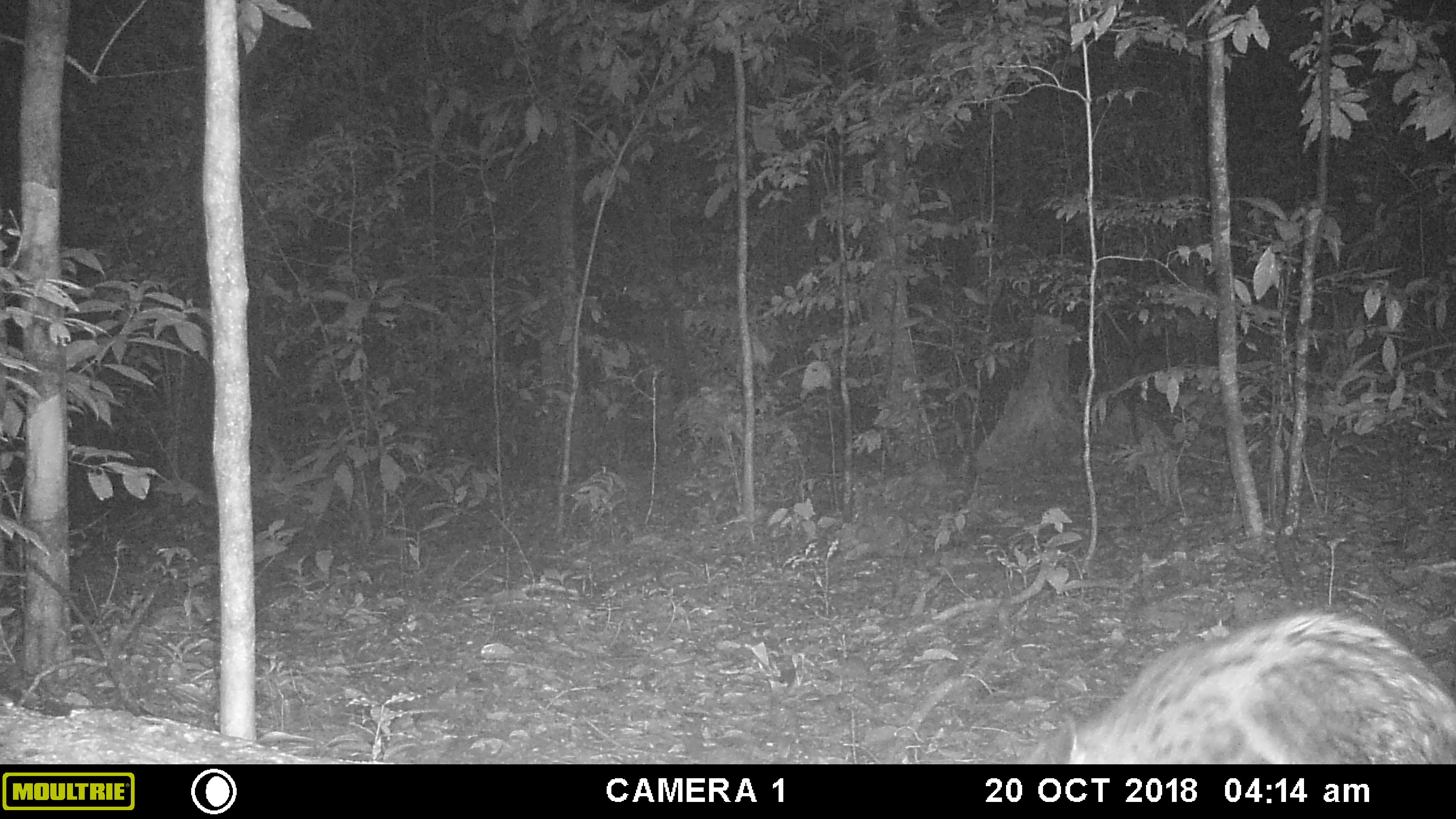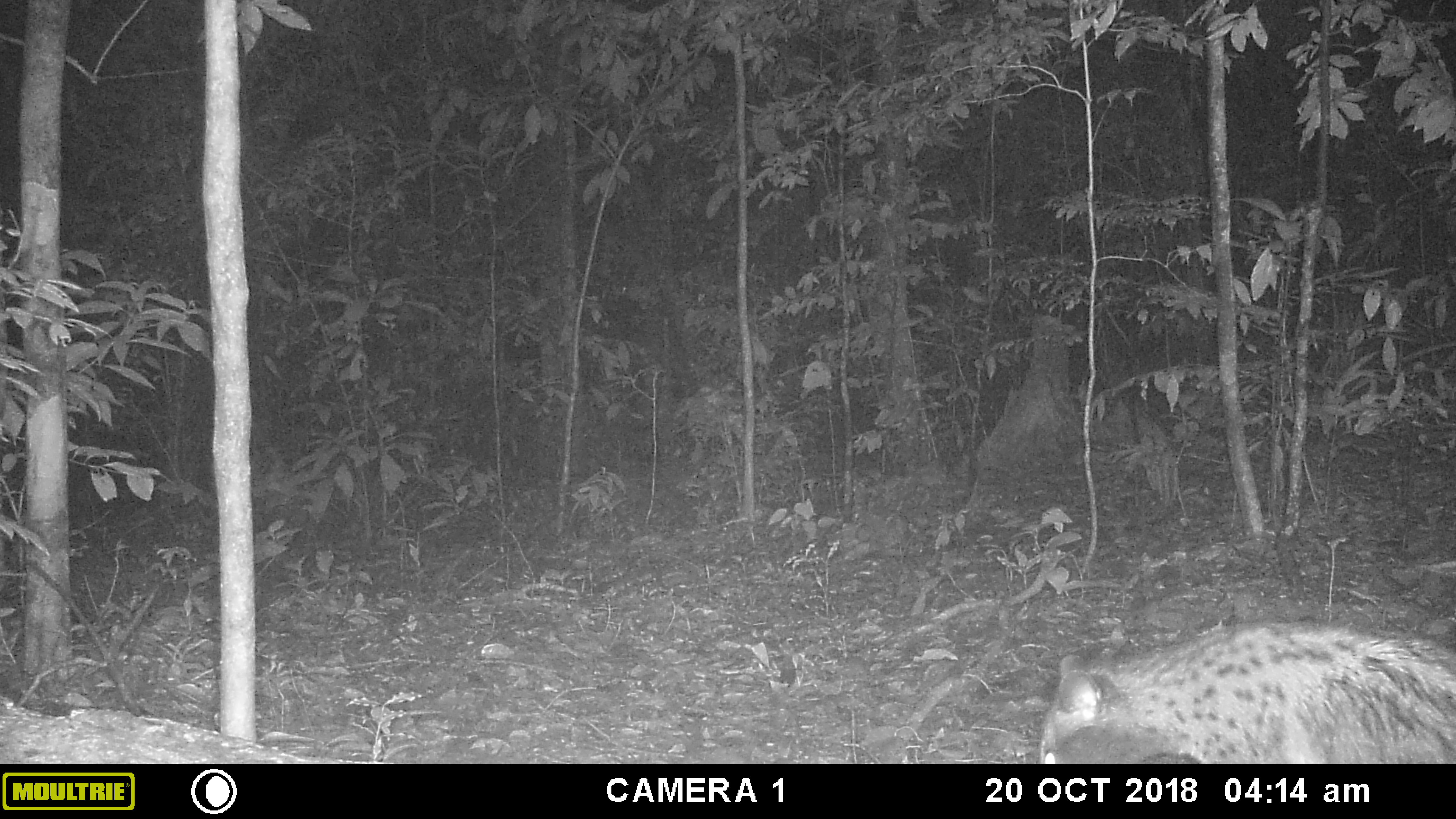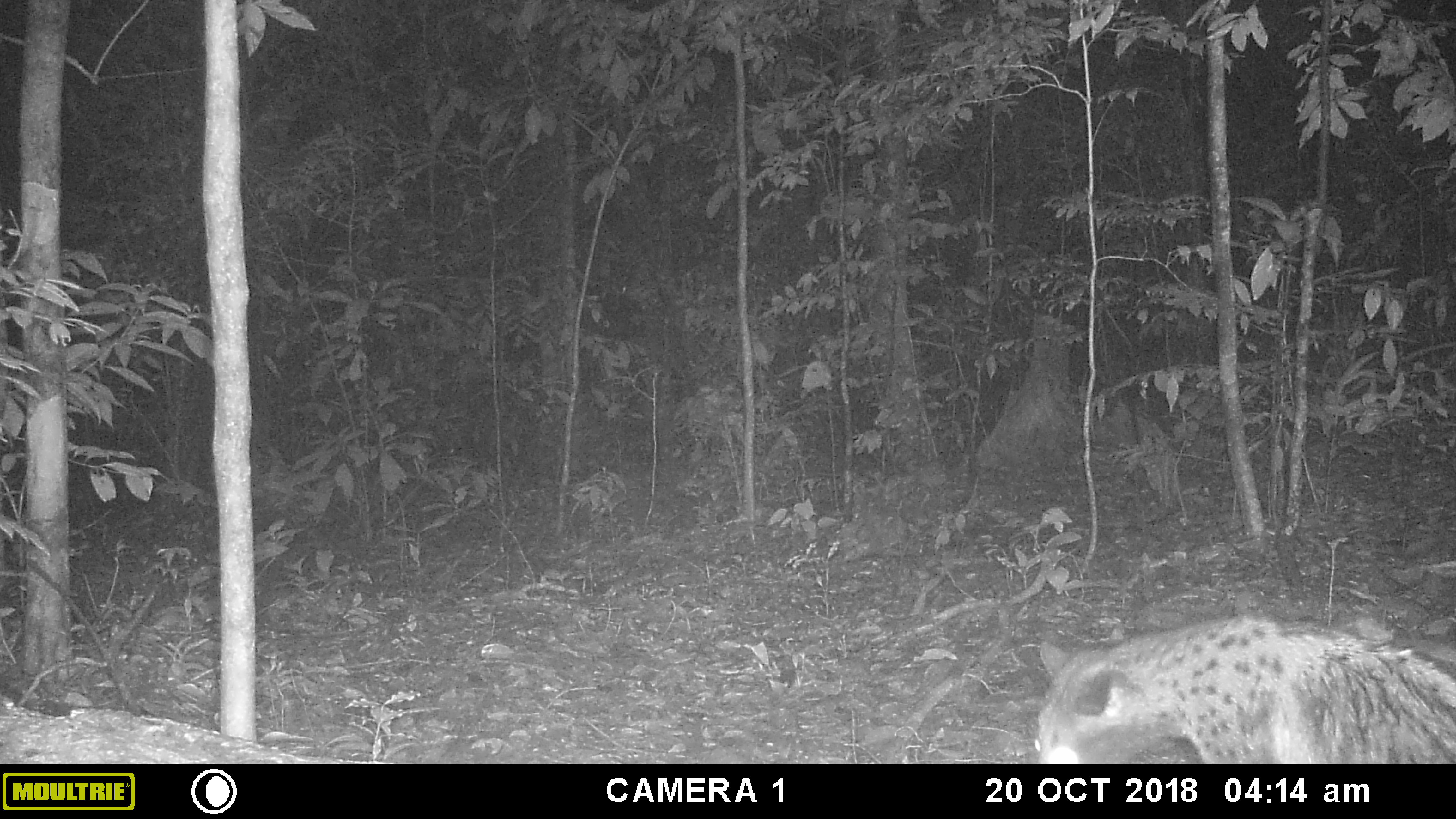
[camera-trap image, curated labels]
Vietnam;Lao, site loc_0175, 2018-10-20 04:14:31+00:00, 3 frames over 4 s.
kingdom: Animalia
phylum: Chordata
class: Mammalia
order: Carnivora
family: Viverridae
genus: Paradoxurus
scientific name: Paradoxurus hermaphroditus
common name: common palm civet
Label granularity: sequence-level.